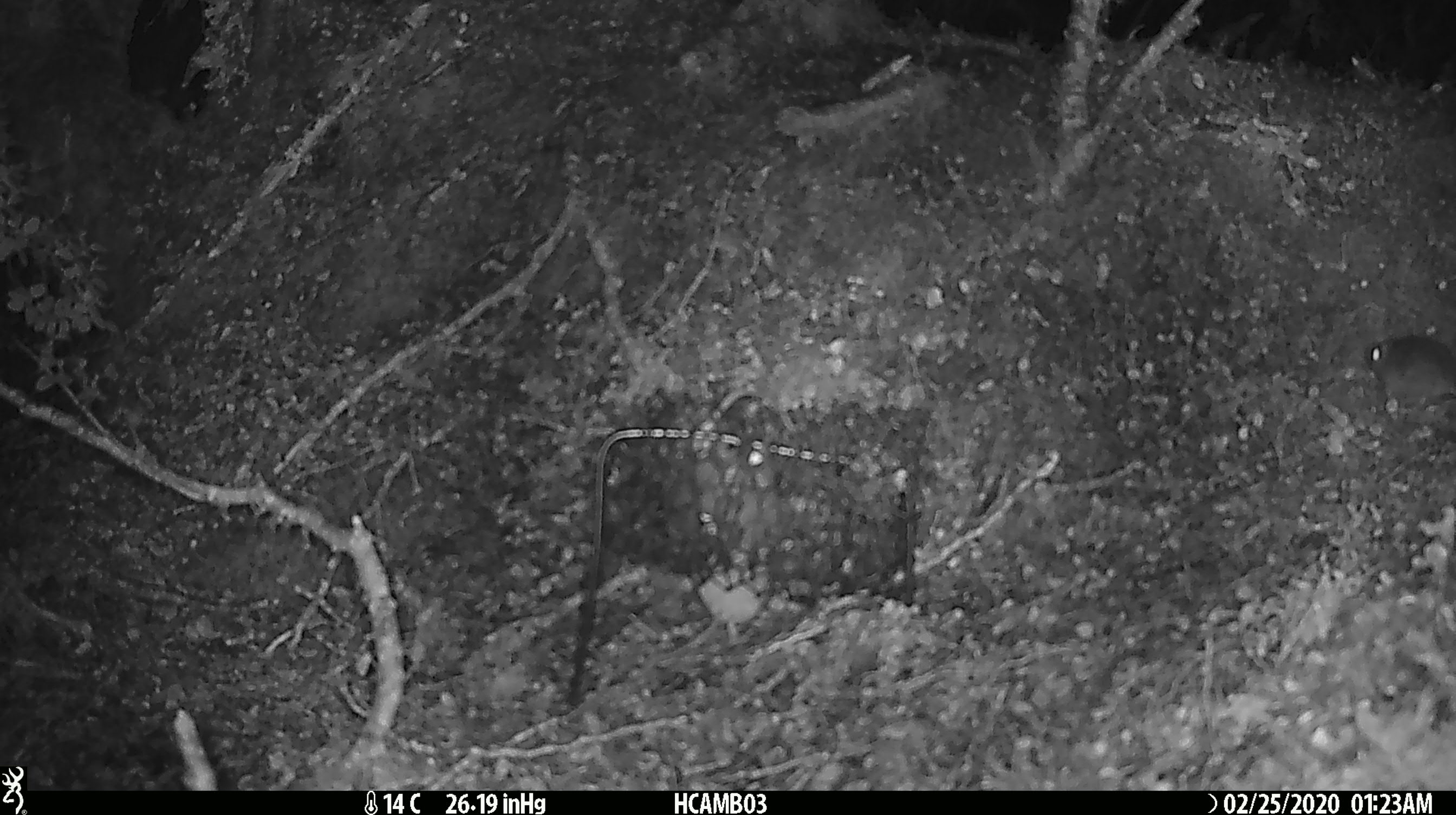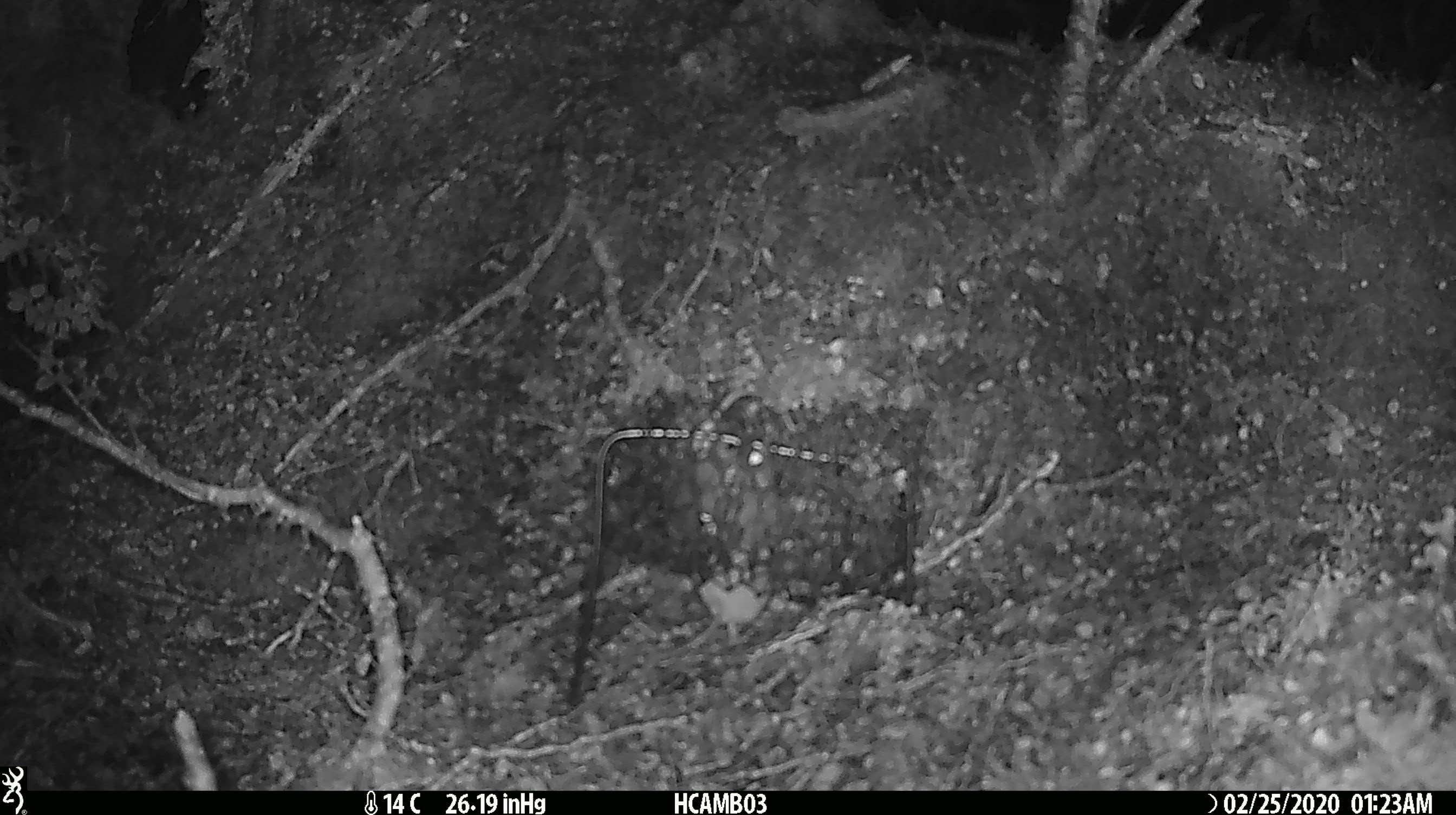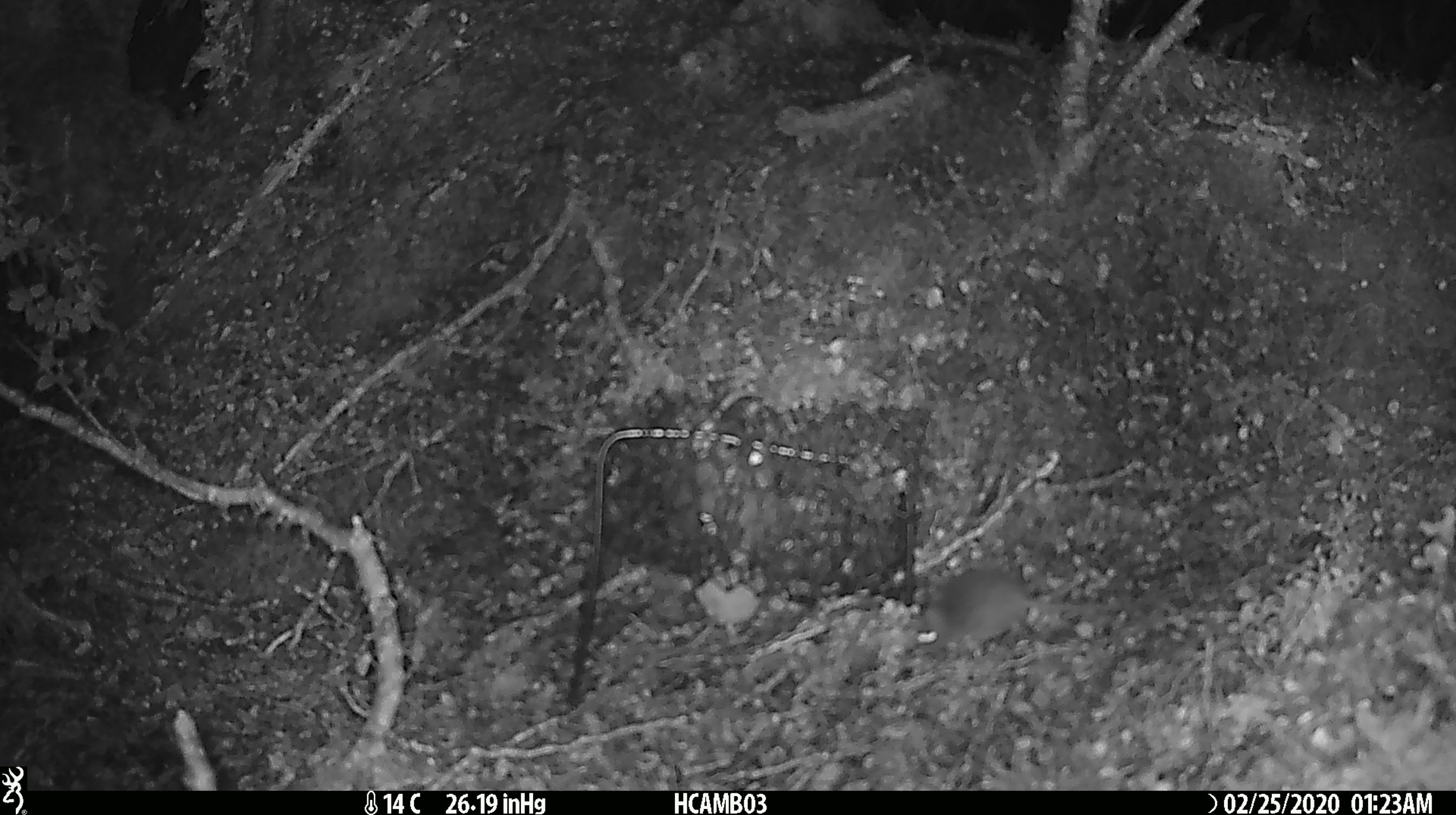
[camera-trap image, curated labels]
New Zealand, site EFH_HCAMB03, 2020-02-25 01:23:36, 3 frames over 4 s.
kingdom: Animalia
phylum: Chordata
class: Mammalia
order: Rodentia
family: Muridae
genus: Mus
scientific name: Mus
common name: mouse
Mouse (Mus).